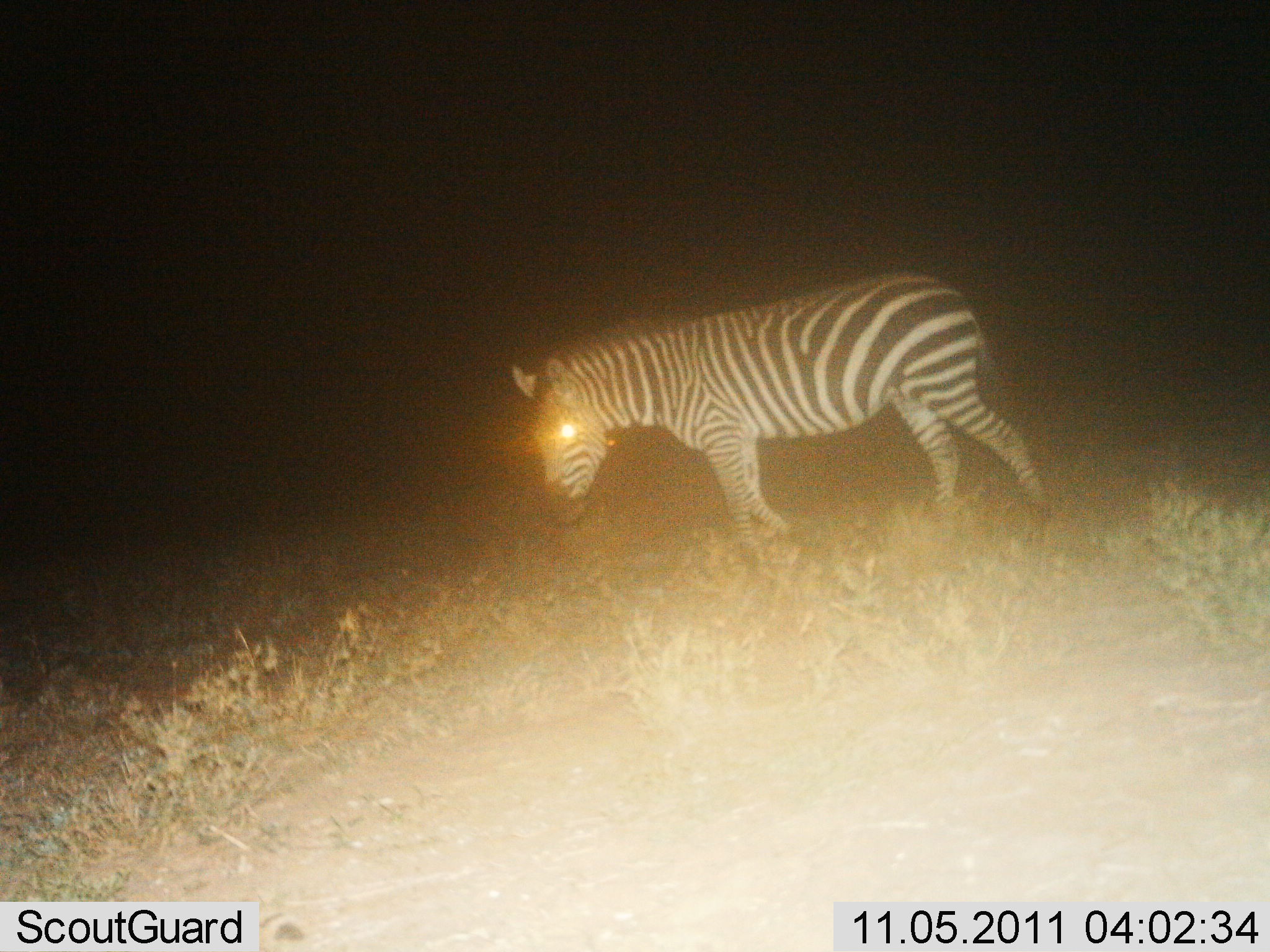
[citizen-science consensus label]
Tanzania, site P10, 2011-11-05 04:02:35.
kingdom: Animalia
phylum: Chordata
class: Mammalia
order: Perissodactyla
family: Equidae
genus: Equus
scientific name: Equus quagga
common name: plains zebra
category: zebra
Zebra (plains zebra) (Equus quagga), count 1. Behavior (volunteer vote fractions): standing 50%, resting 0%, moving 50%, interacting 0%. Young present (vote fraction): 0%. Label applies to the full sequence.